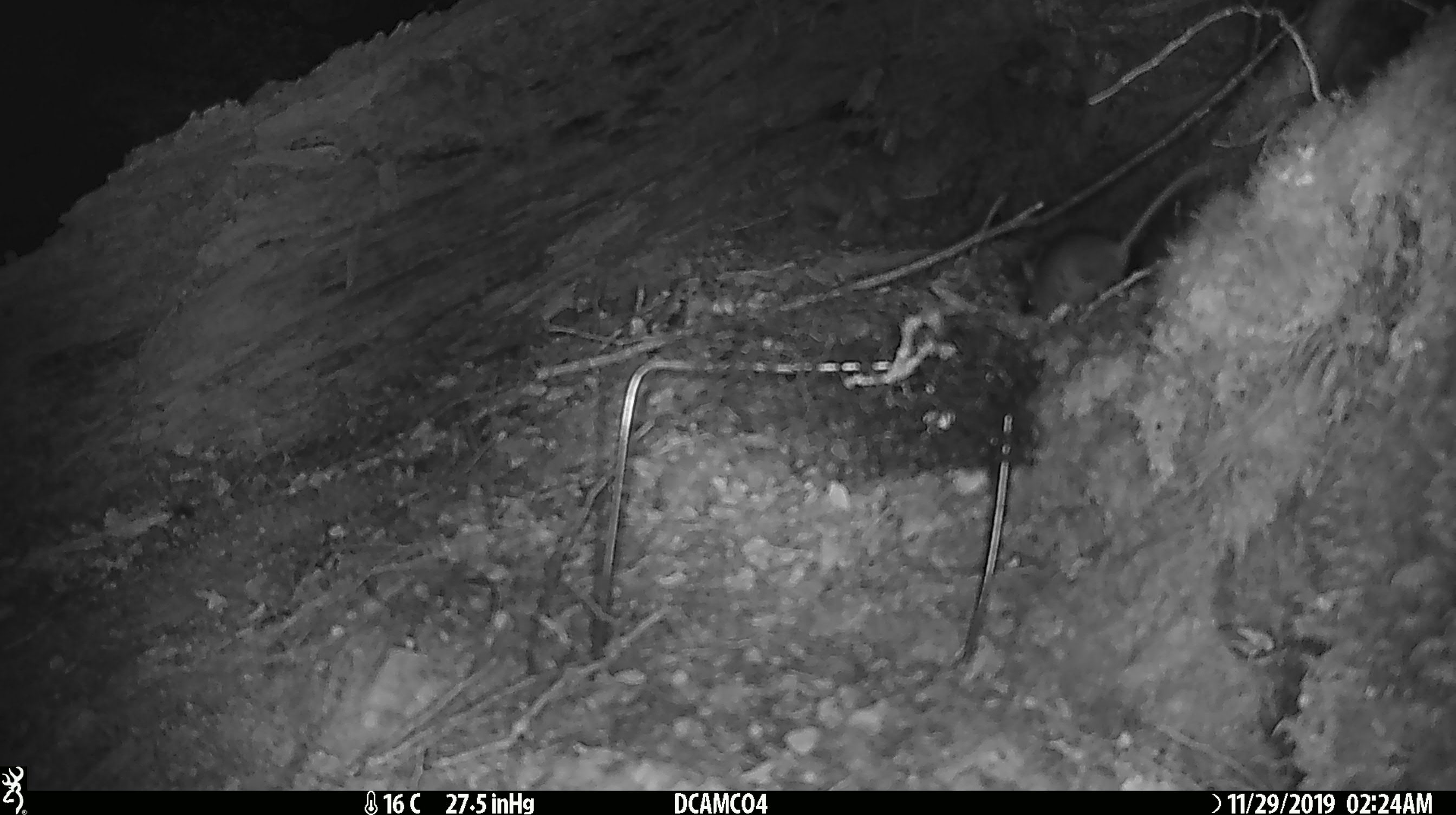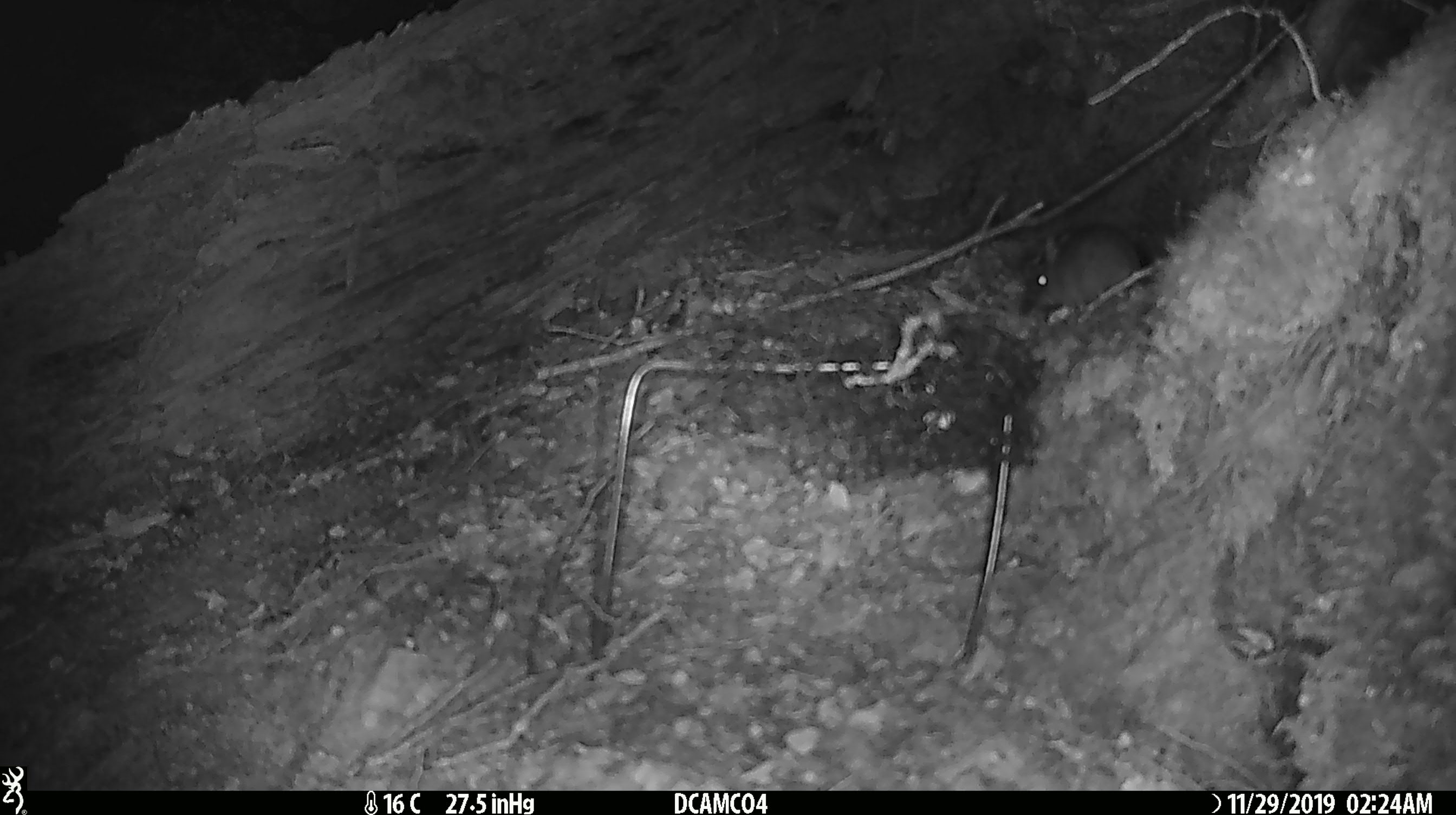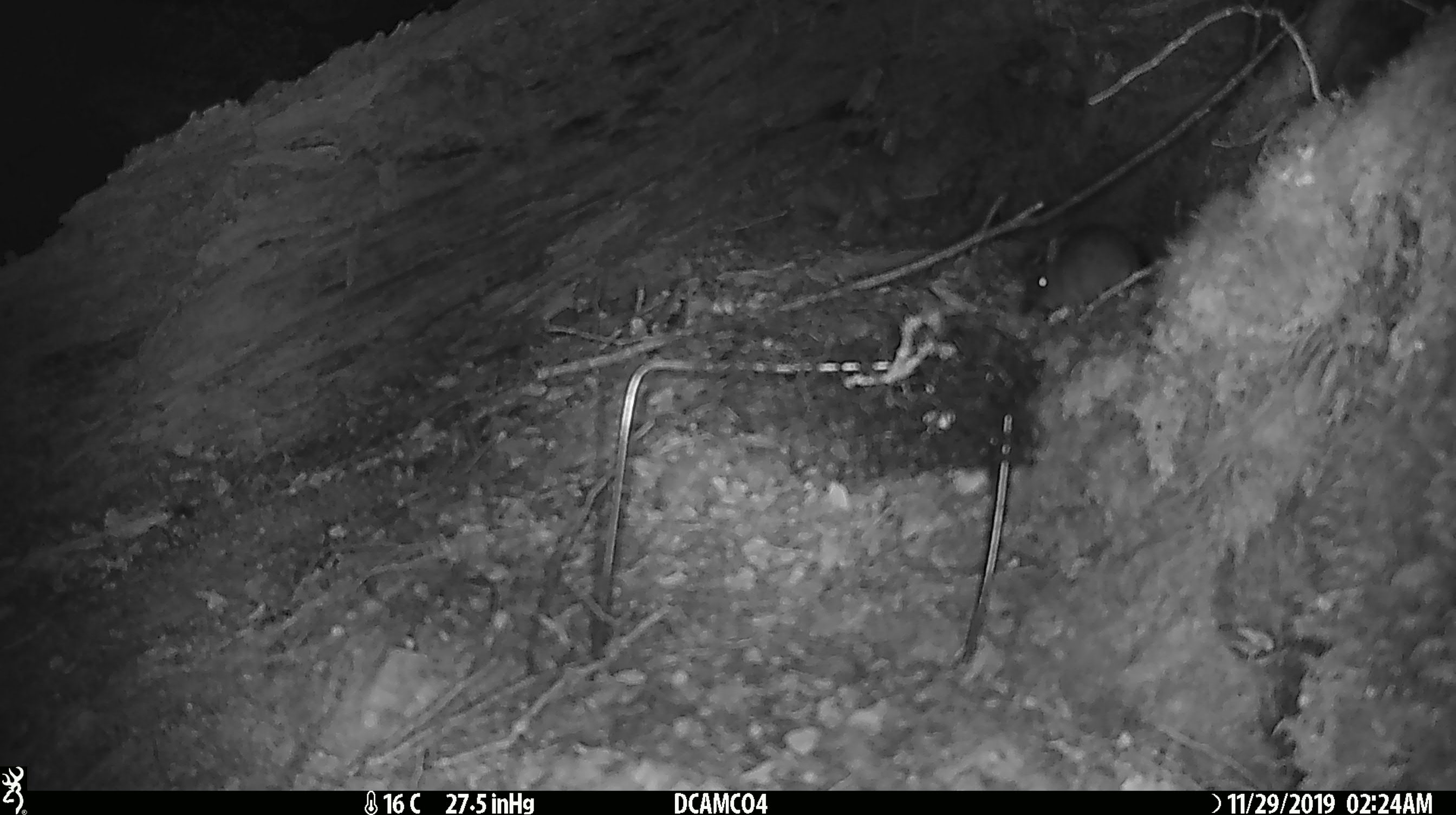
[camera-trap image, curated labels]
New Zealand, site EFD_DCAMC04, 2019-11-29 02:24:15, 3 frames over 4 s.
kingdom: Animalia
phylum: Chordata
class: Mammalia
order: Rodentia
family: Muridae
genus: Mus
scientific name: Mus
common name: mouse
Mouse (Mus).